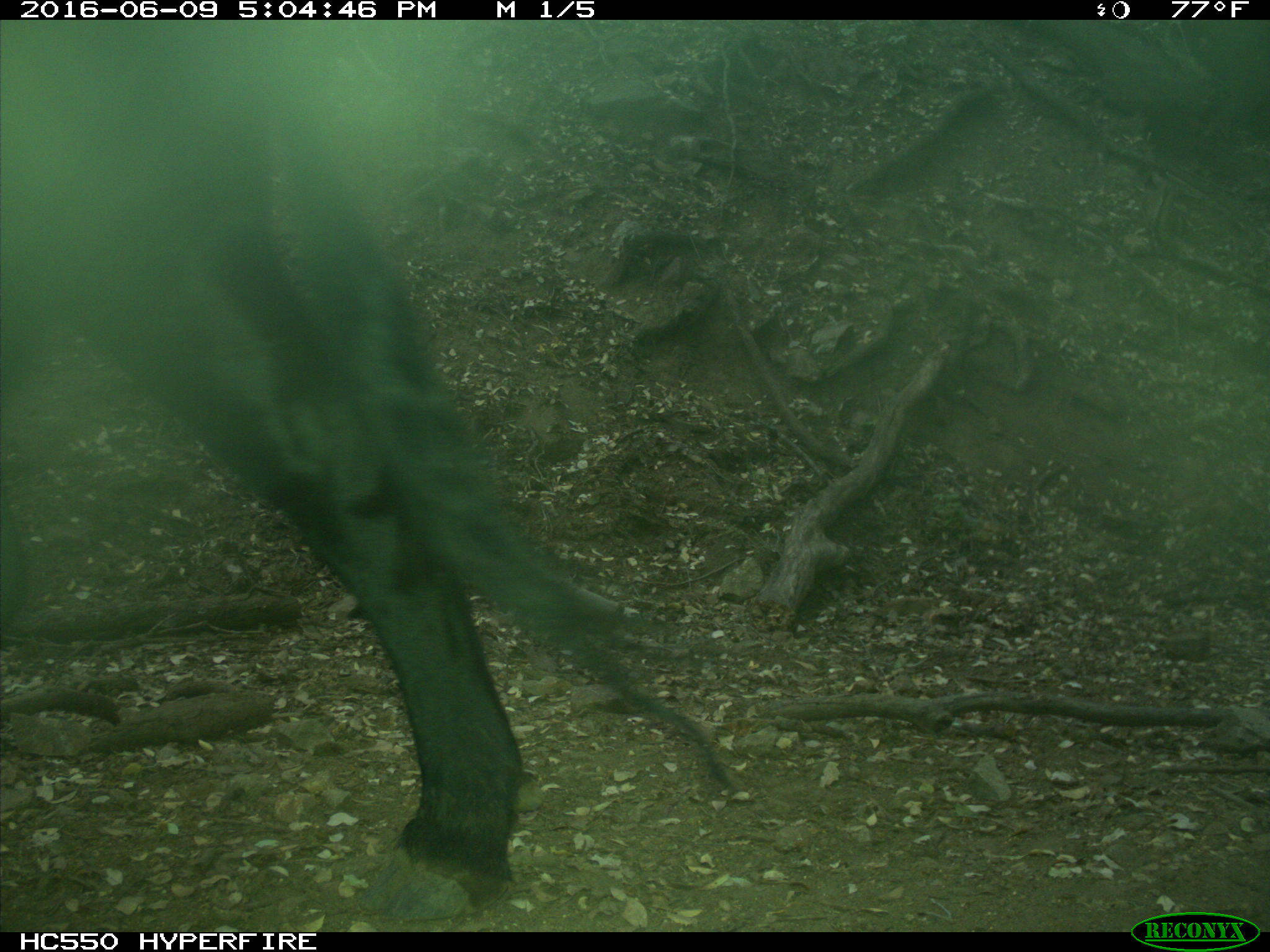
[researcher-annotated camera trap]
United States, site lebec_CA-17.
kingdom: Animalia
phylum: Chordata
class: Mammalia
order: Artiodactyla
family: Bovidae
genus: Bos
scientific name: Bos taurus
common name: domestic cow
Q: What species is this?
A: Bos taurus (domestic cow).